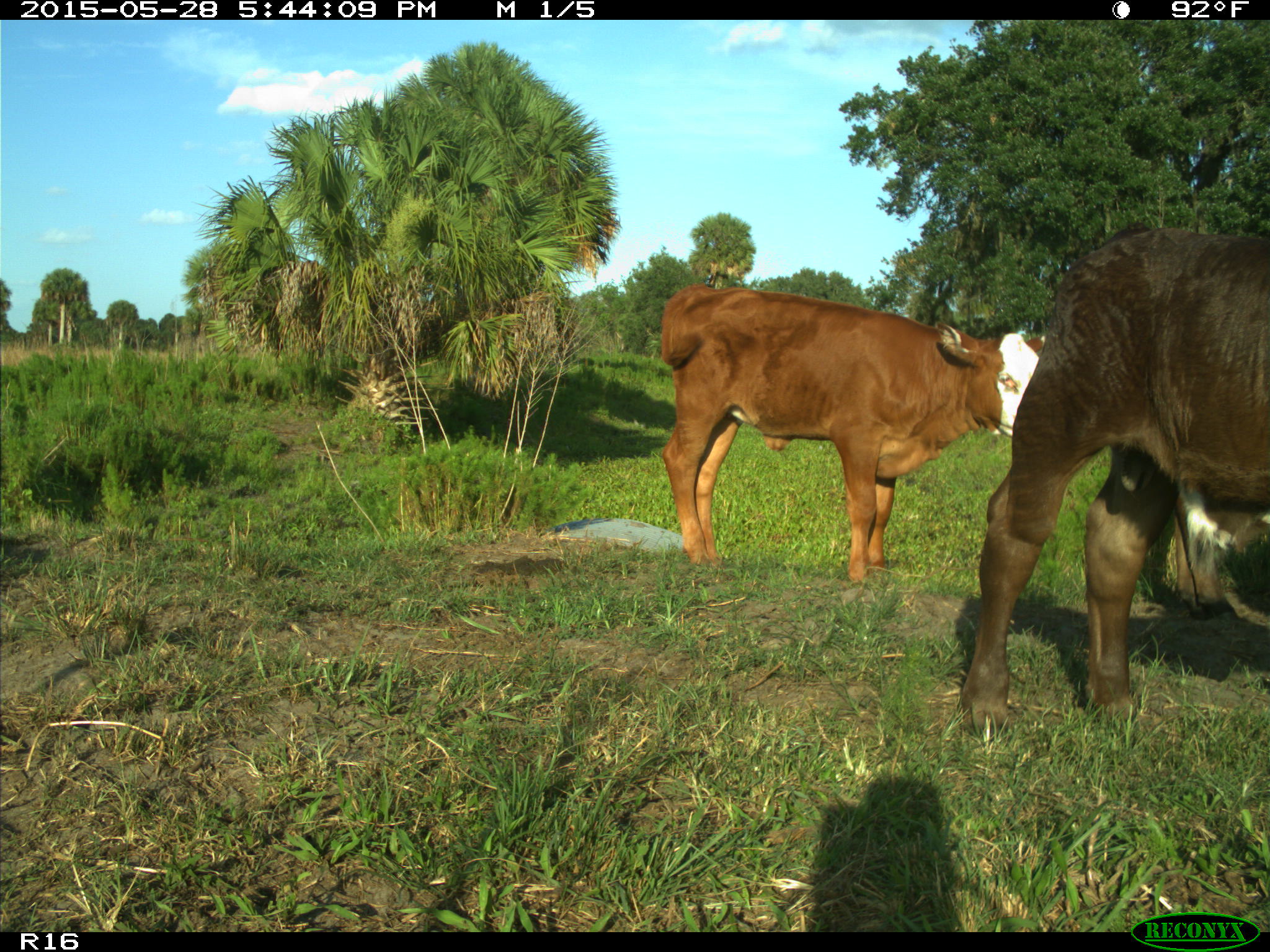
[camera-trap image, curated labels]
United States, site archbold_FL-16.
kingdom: Animalia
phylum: Chordata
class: Mammalia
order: Artiodactyla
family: Bovidae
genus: Bos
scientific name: Bos taurus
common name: domestic cow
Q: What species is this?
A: Bos taurus (domestic cow).